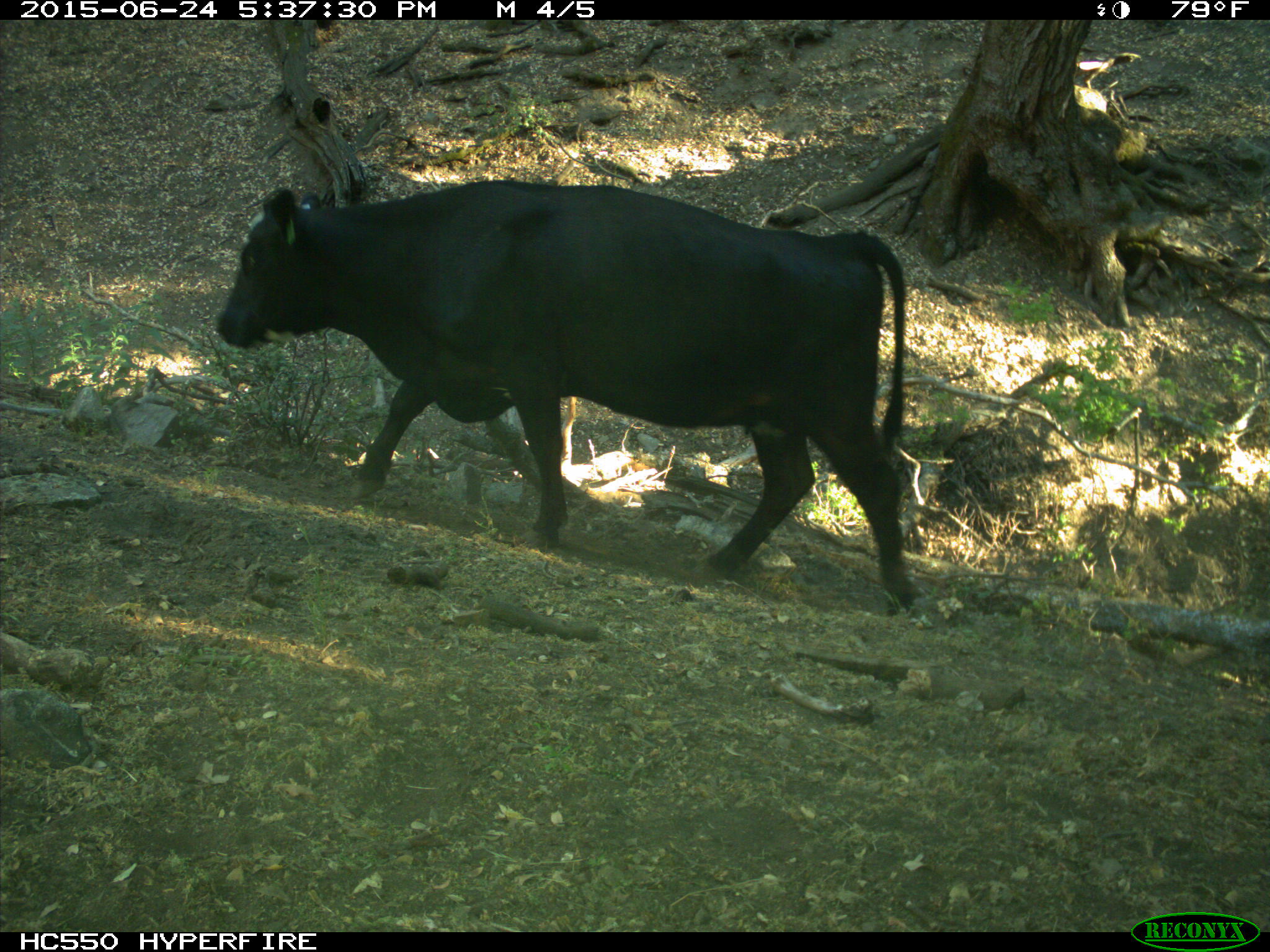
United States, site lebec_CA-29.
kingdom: Animalia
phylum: Chordata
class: Mammalia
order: Artiodactyla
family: Bovidae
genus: Bos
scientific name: Bos taurus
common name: domestic cow